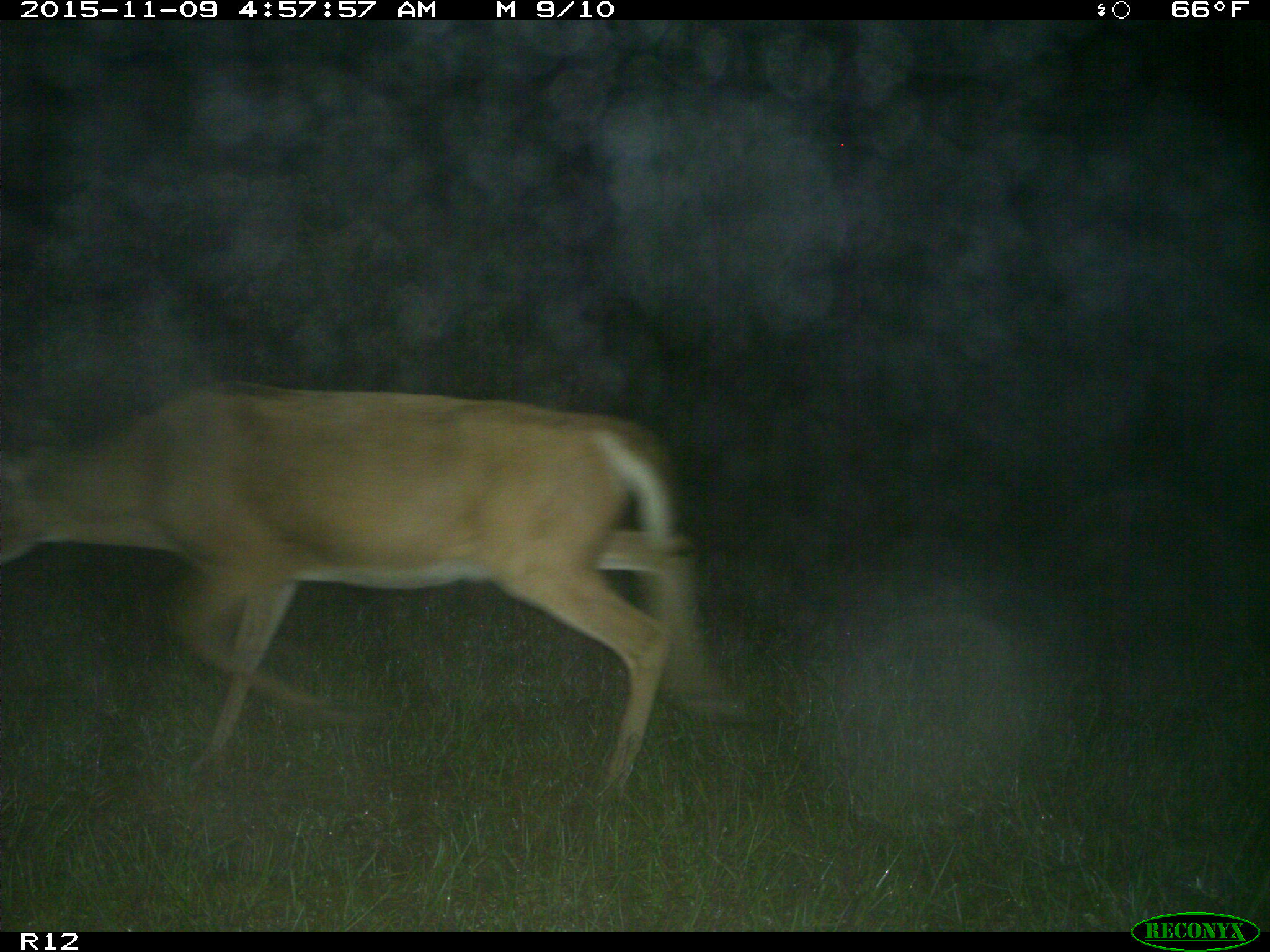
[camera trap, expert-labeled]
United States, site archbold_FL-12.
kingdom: Animalia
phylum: Chordata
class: Mammalia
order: Artiodactyla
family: Cervidae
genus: Odocoileus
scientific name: Odocoileus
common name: deer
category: unidentified deer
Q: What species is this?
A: Unidentified deer (deer) (Odocoileus).